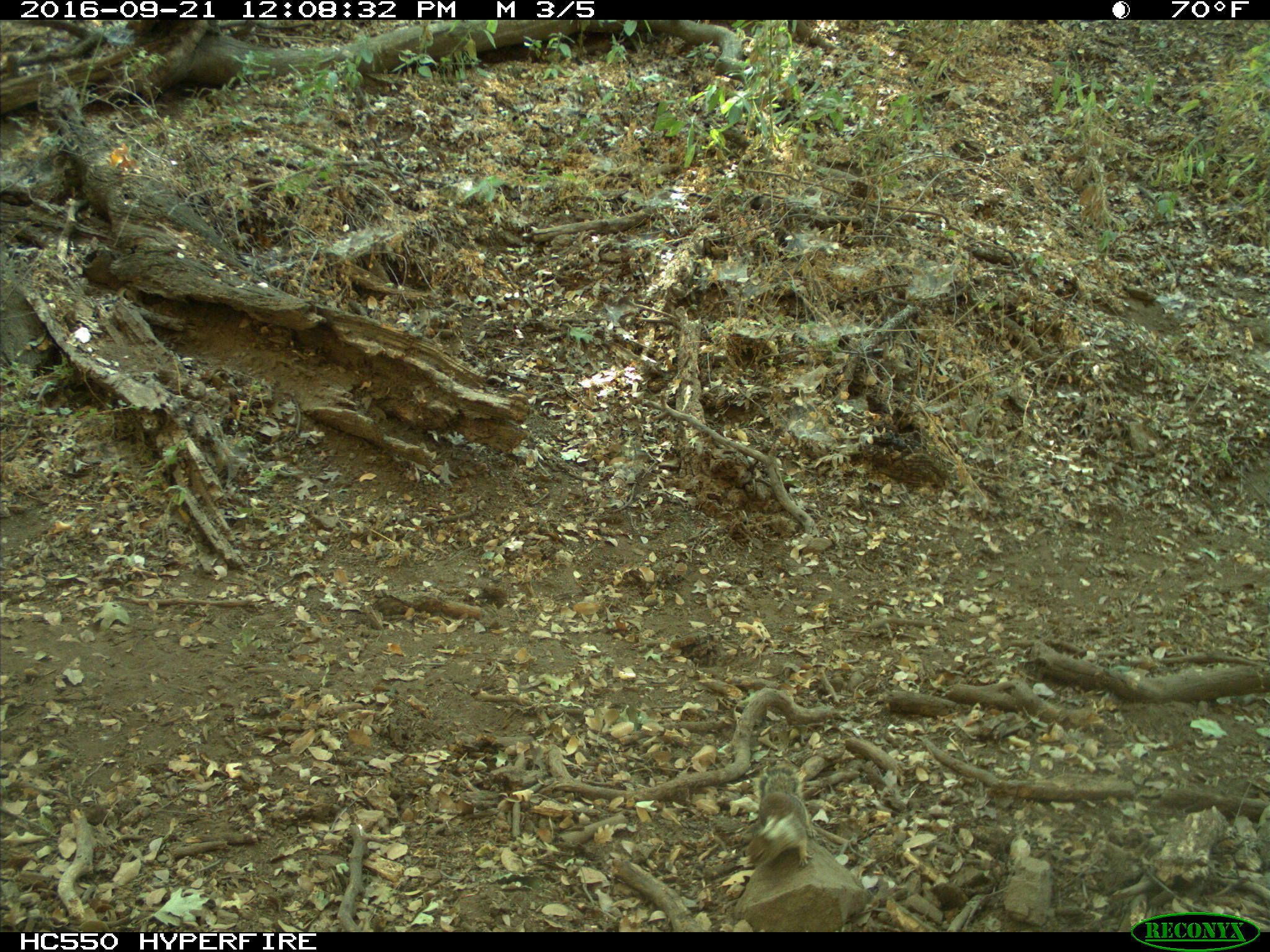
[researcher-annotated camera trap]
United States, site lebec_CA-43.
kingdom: Animalia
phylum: Chordata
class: Mammalia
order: Rodentia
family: Sciuridae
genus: Otospermophilus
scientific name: Otospermophilus beecheyi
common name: california ground squirrel